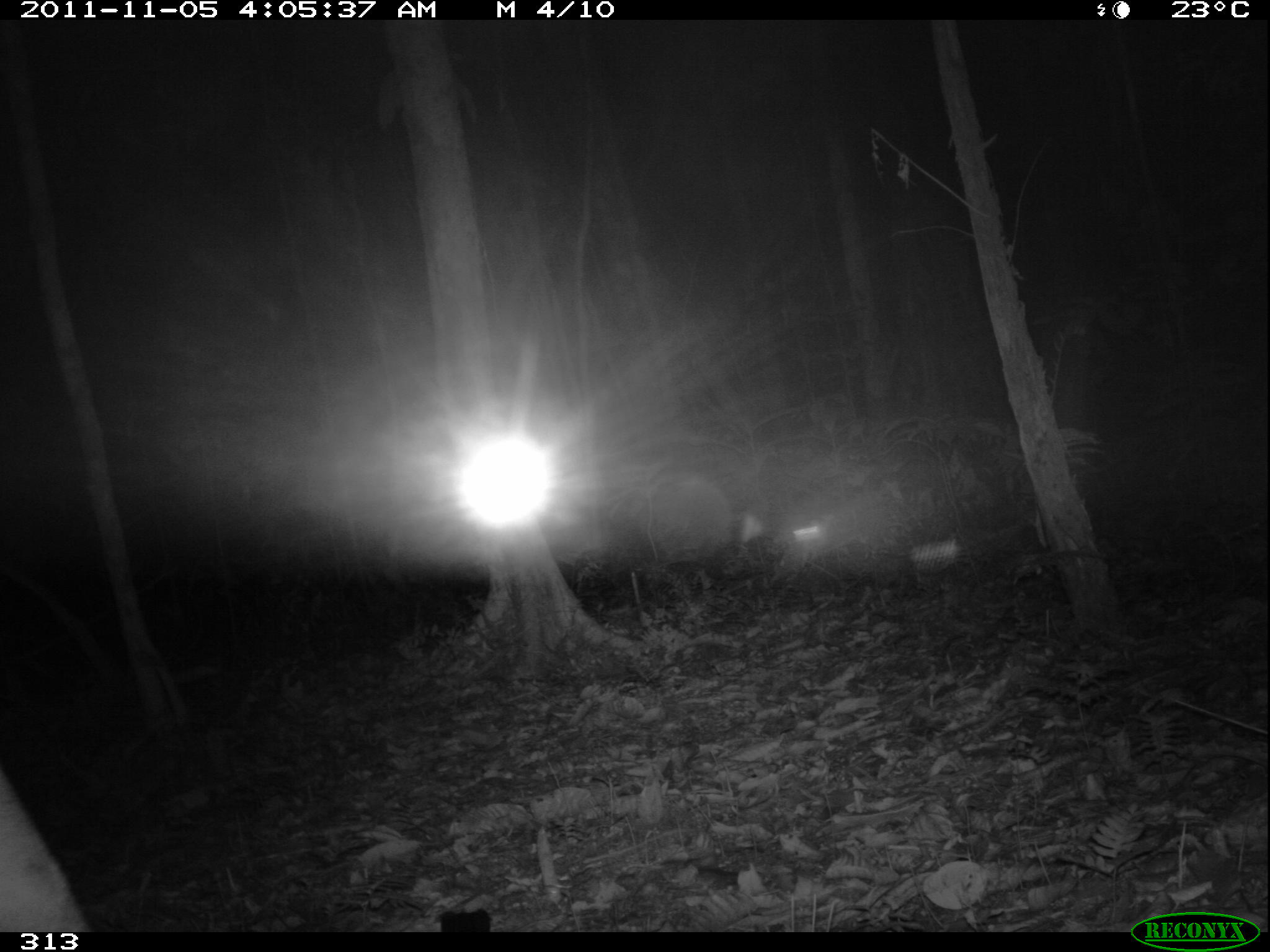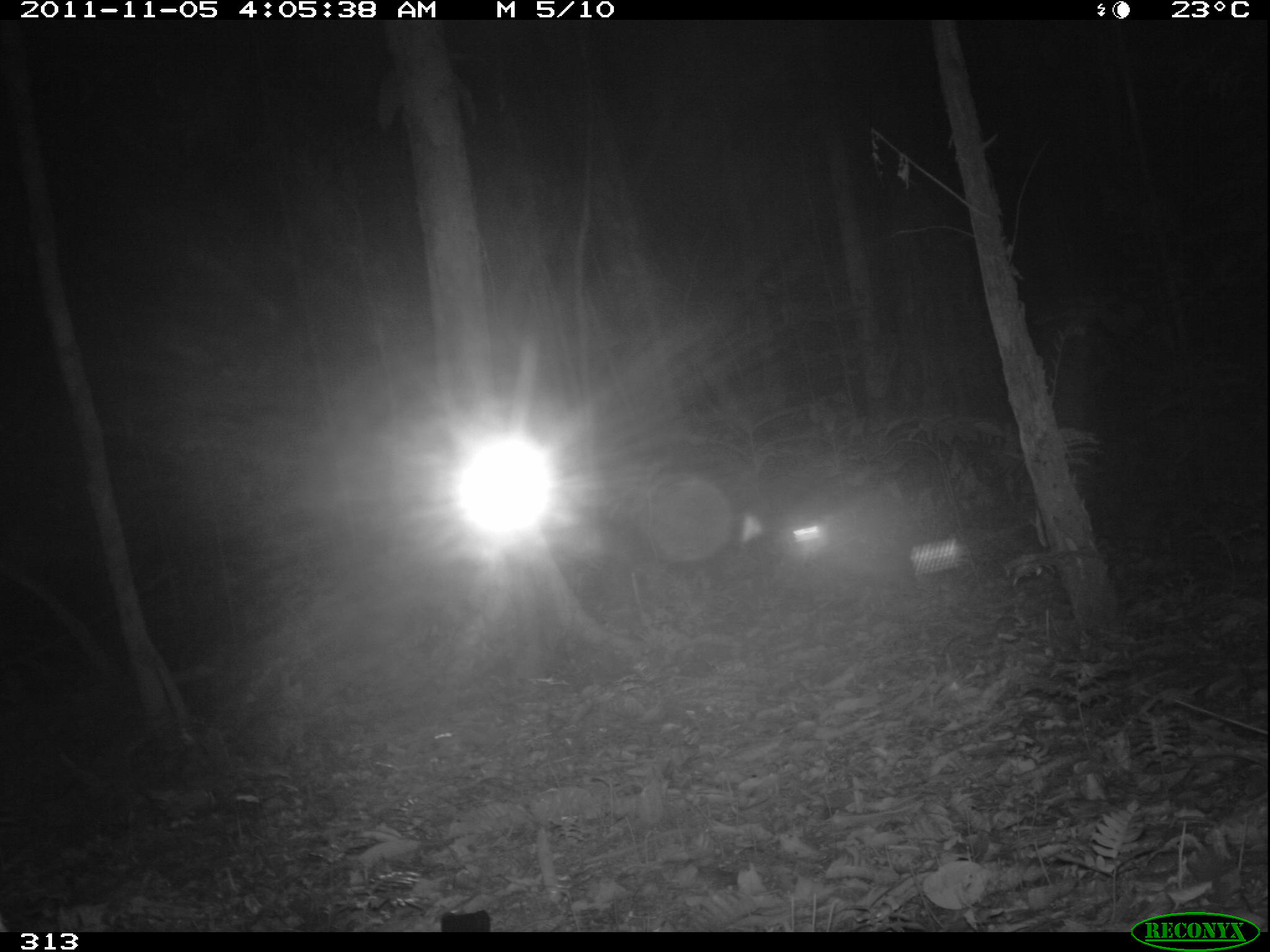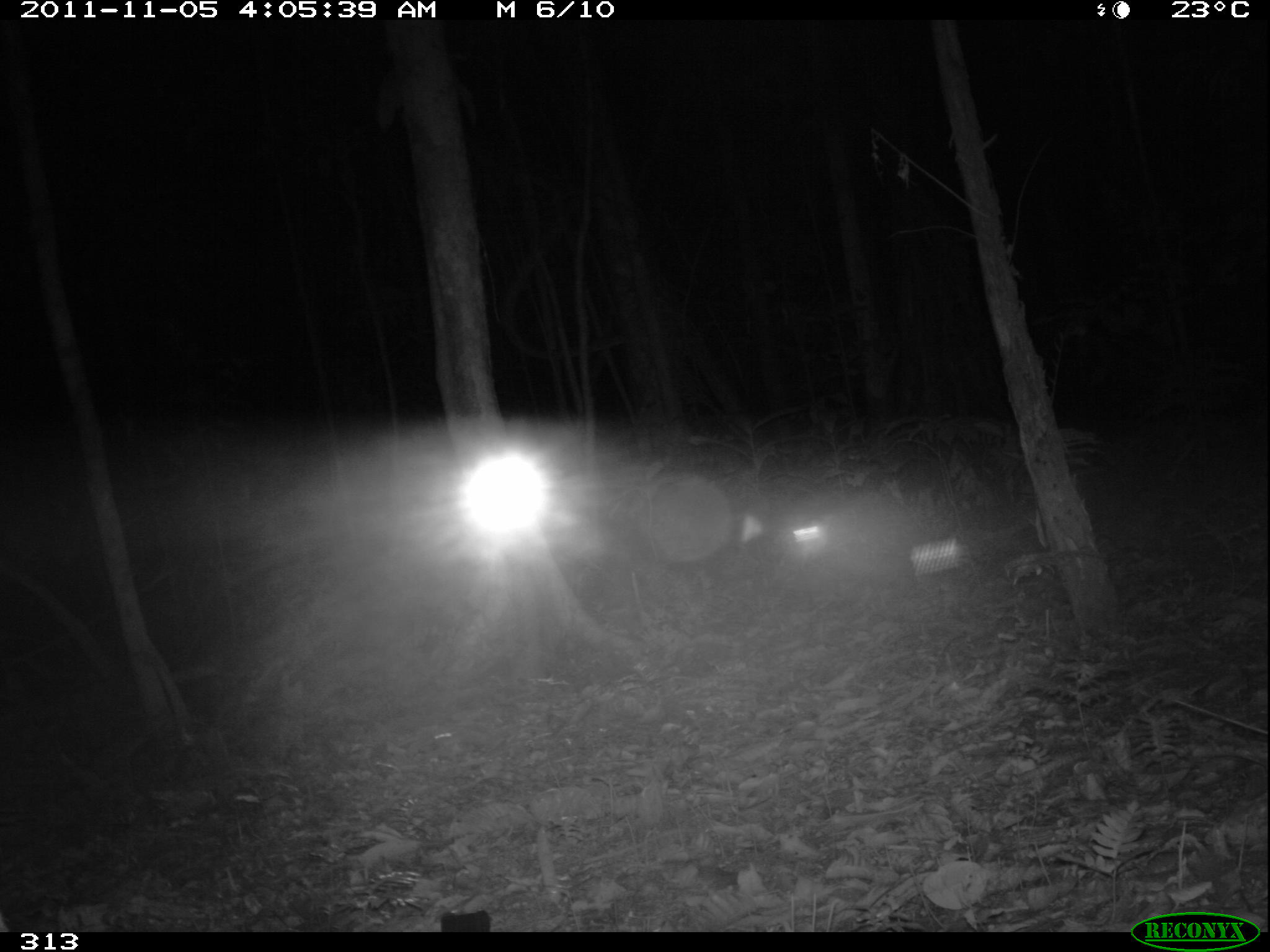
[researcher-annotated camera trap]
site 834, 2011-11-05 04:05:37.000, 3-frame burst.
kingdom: Animalia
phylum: Chordata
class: Mammalia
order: Carnivora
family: Felidae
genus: Puma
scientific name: Puma concolor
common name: mountain lion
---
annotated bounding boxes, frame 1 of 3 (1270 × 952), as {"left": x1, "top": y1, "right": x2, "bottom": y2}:
puma concolor: {"left": 1, "top": 762, "right": 91, "bottom": 932}